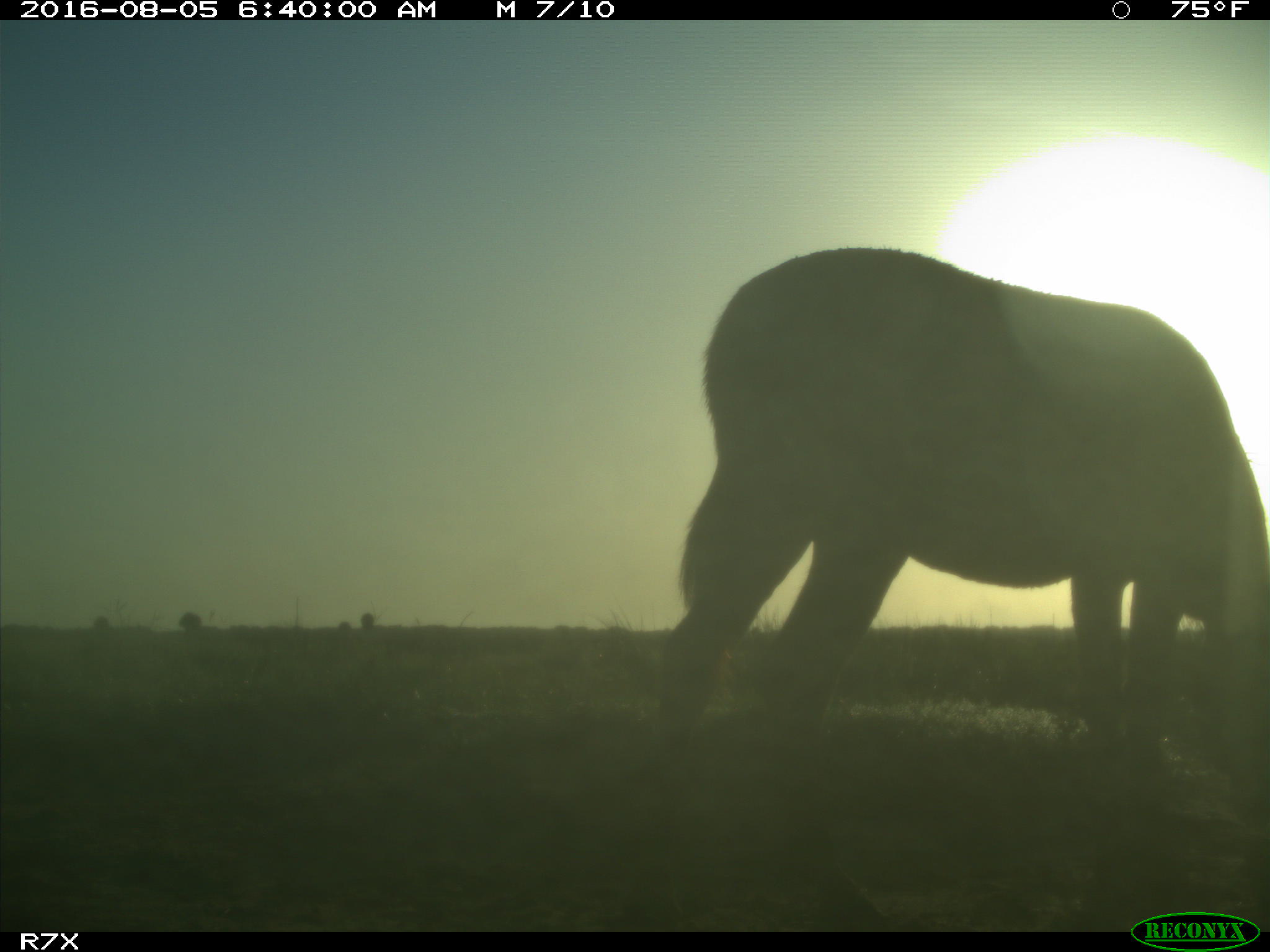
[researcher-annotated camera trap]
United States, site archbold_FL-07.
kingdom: Animalia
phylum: Chordata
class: Mammalia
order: Perissodactyla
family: Equidae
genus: Equus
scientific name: Equus africanus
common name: african wild ass